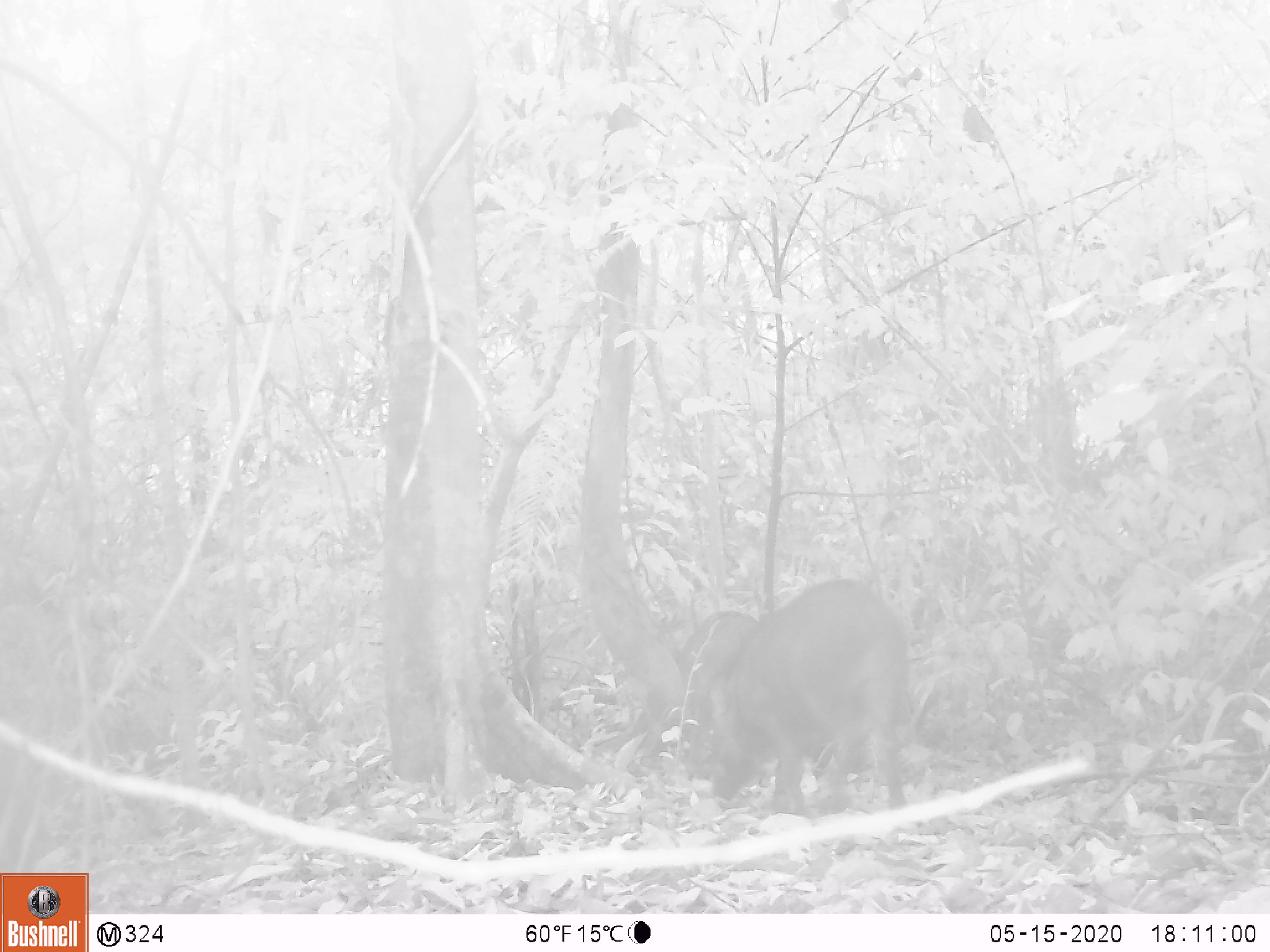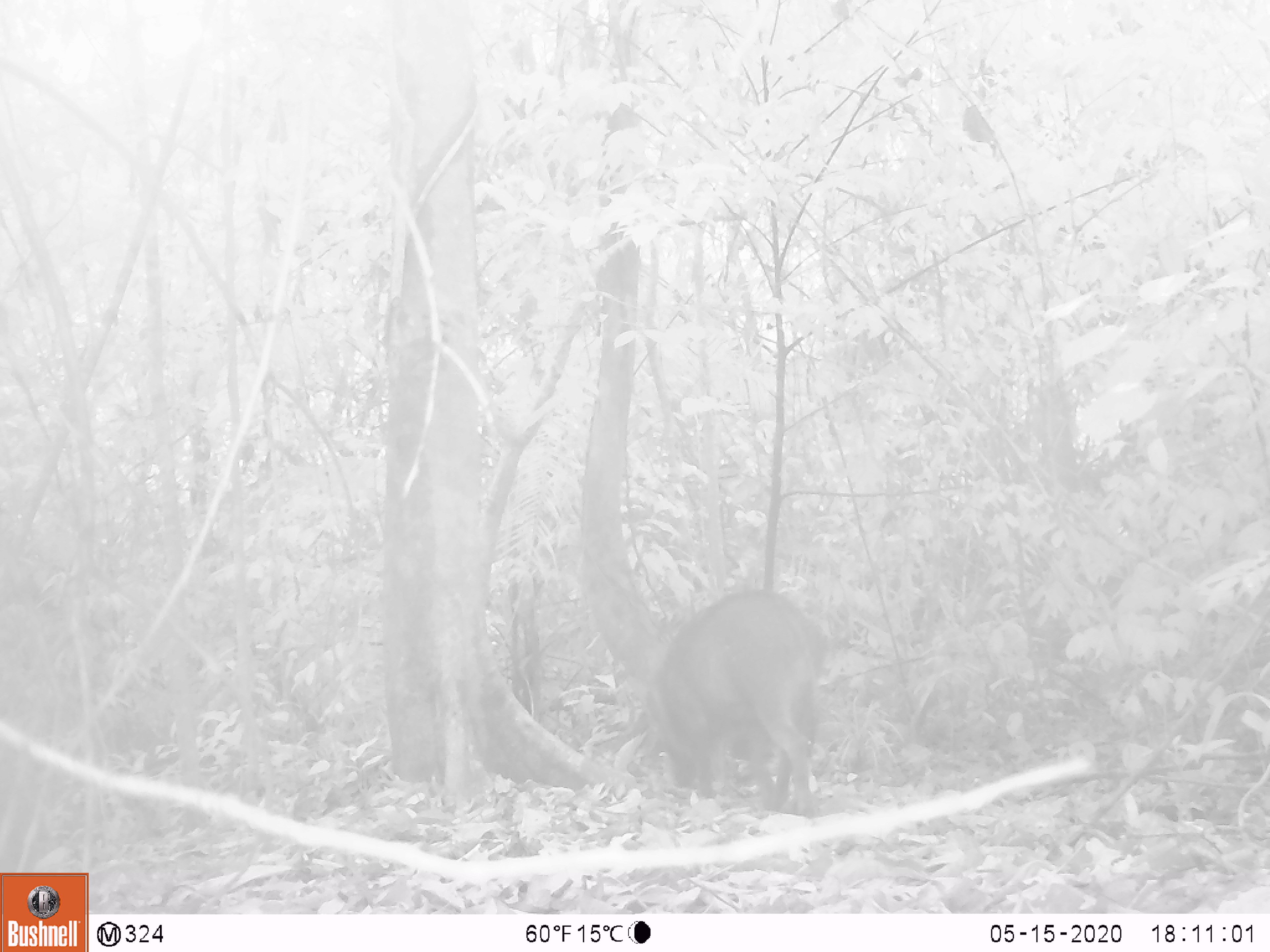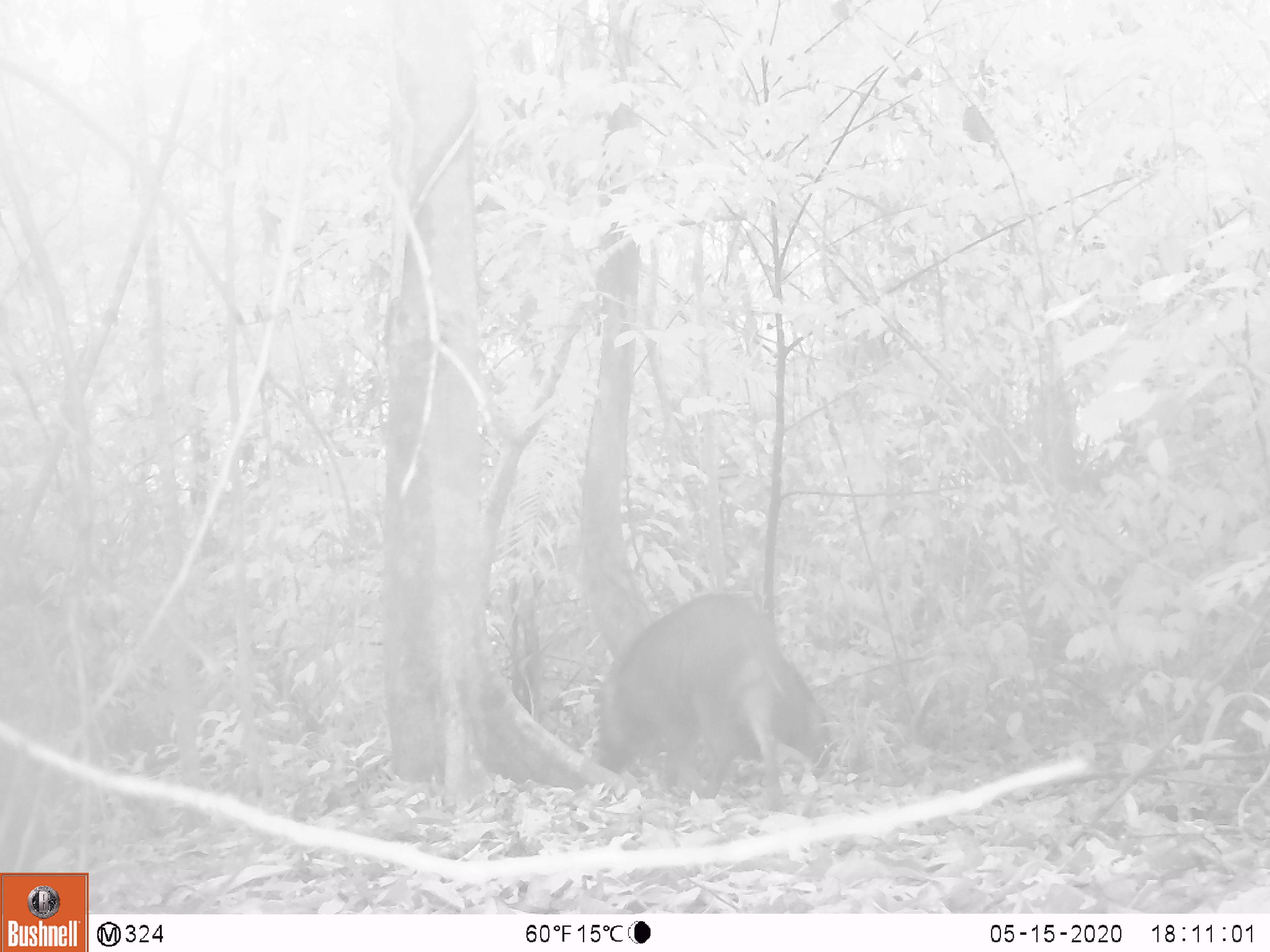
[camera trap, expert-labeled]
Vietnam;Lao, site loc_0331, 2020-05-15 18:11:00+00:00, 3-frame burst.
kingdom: Animalia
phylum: Chordata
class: Mammalia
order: Artiodactyla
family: Suidae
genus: Sus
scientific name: Sus scrofa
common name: eurasian wild pig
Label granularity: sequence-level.